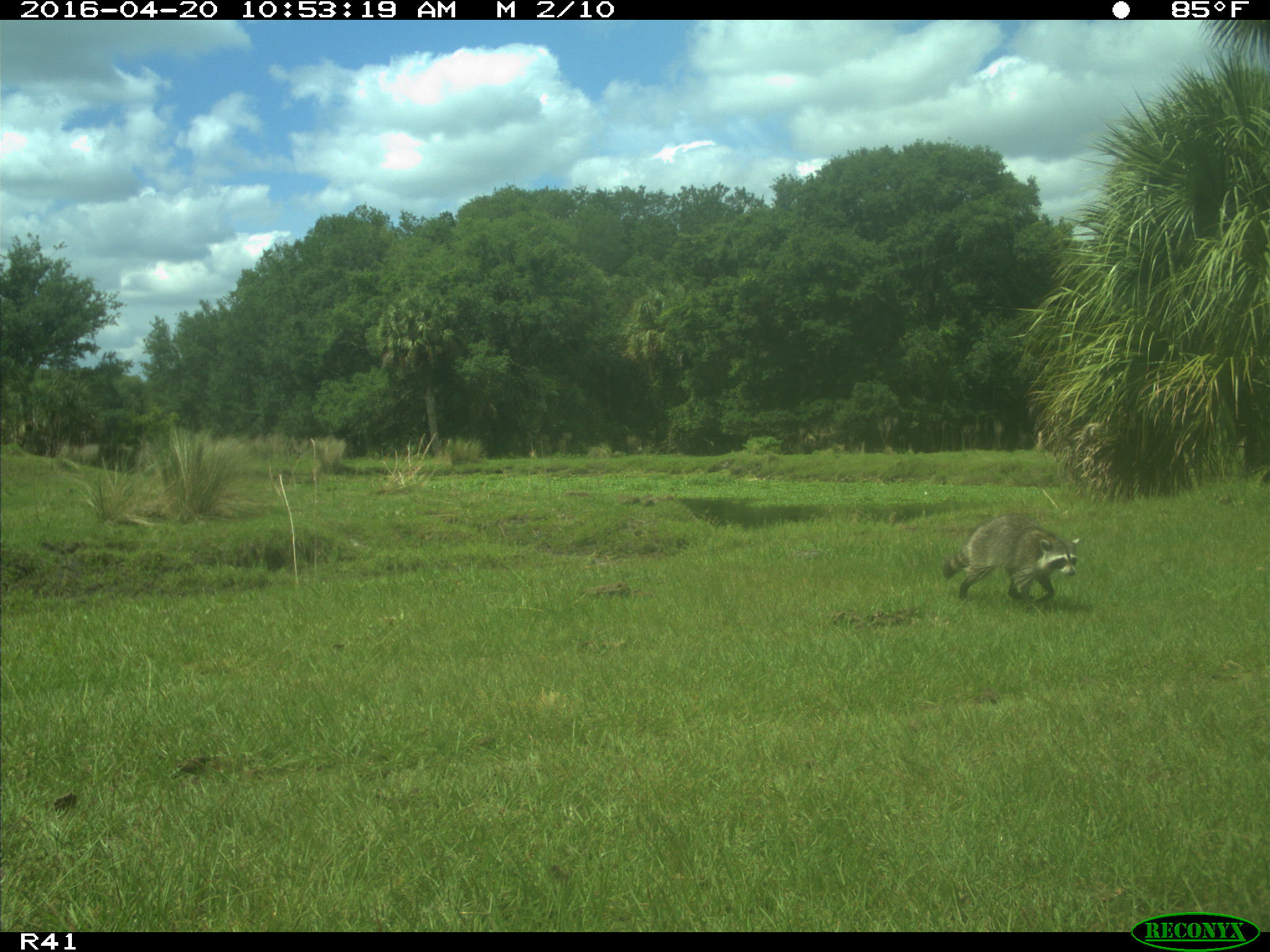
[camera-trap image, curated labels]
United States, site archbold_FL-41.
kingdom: Animalia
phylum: Chordata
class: Mammalia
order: Carnivora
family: Procyonidae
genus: Procyon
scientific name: Procyon lotor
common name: common raccoon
Procyon lotor (common raccoon).